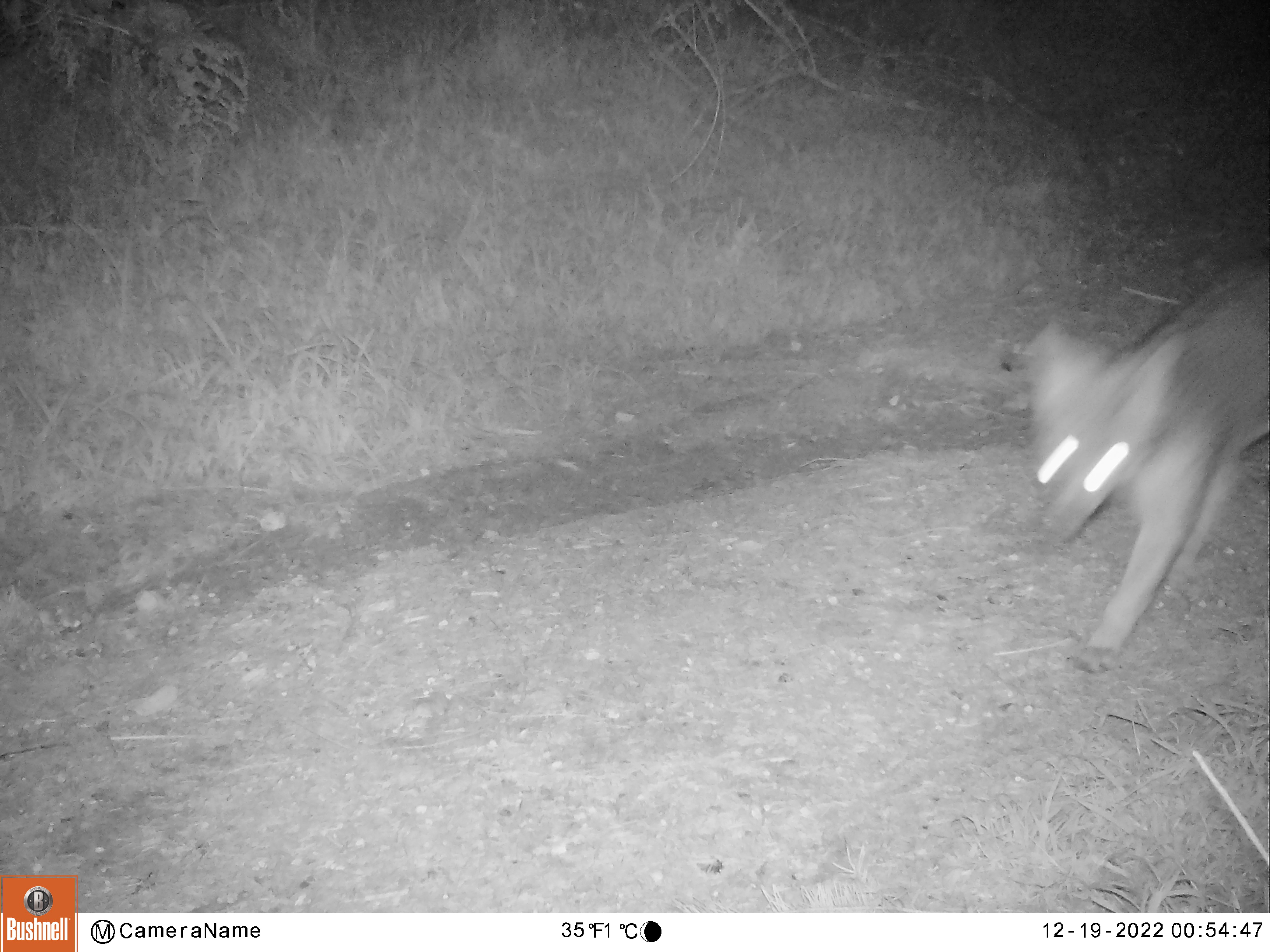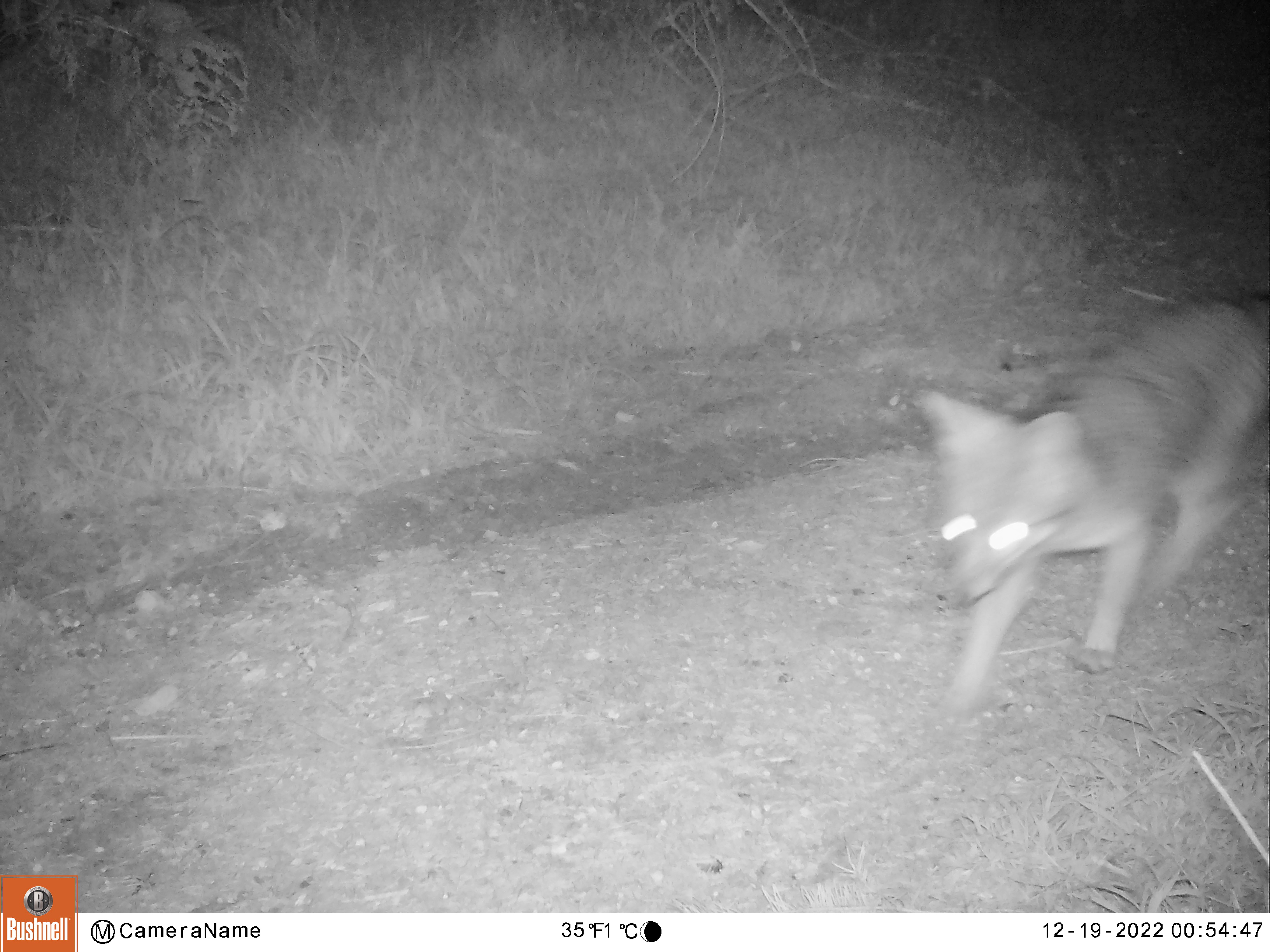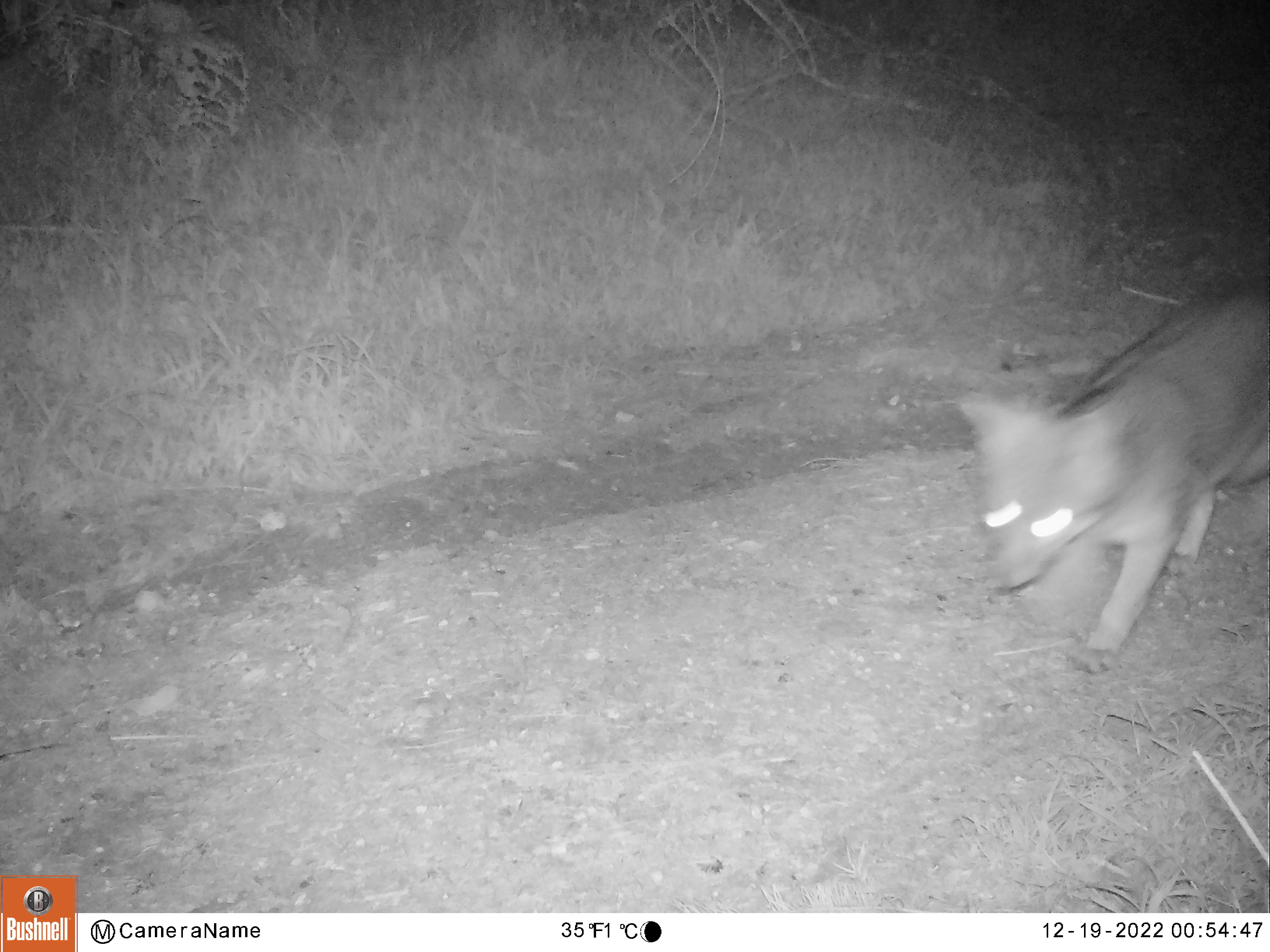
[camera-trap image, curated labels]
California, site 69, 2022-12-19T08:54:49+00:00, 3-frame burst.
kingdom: Animalia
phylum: Chordata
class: Mammalia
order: Carnivora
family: Canidae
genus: Urocyon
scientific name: Urocyon cinereoargenteus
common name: gray fox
Gray fox (Urocyon cinereoargenteus).